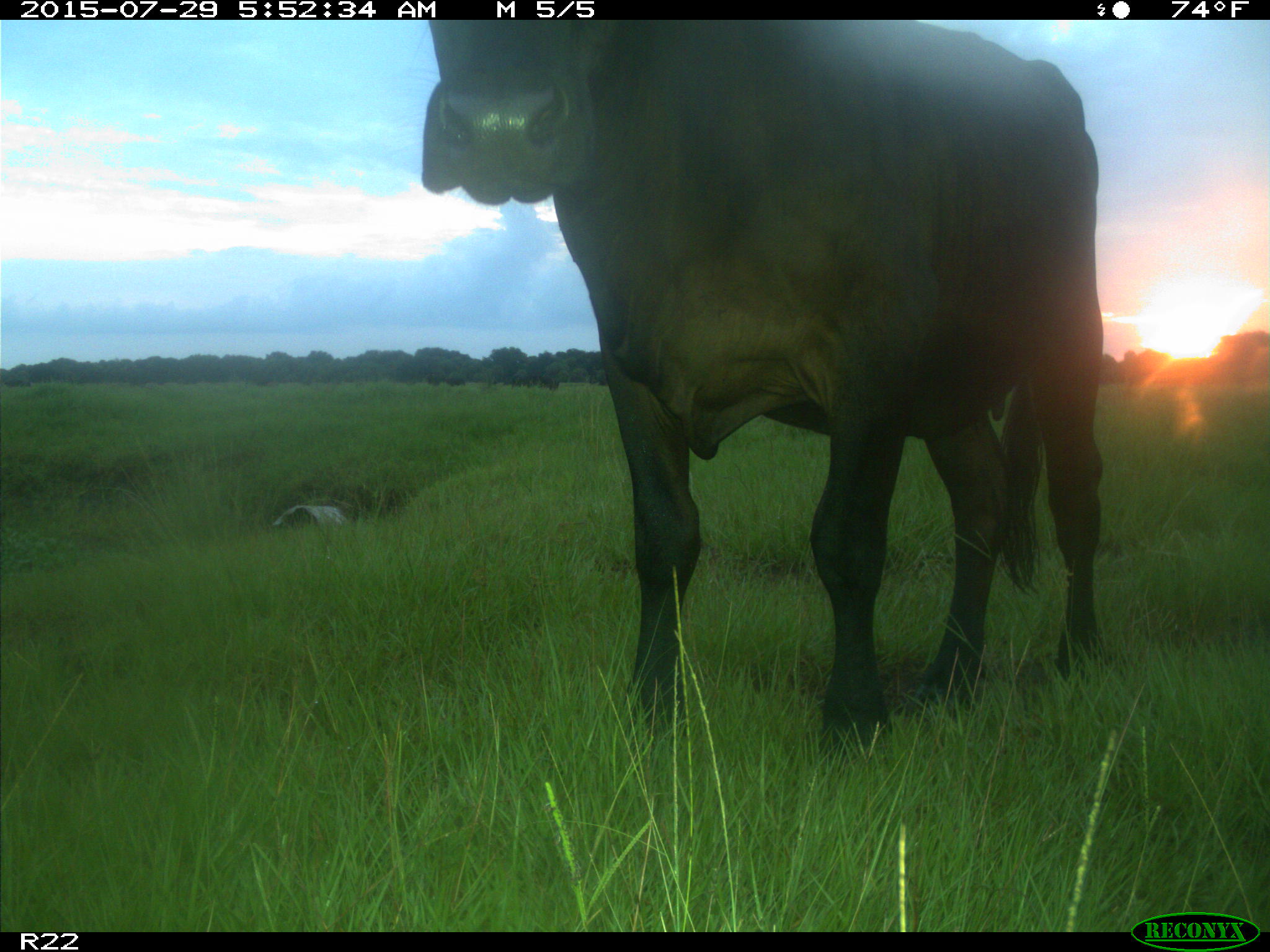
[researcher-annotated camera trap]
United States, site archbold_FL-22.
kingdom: Animalia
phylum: Chordata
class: Mammalia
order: Artiodactyla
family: Bovidae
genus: Bos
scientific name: Bos taurus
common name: domestic cow